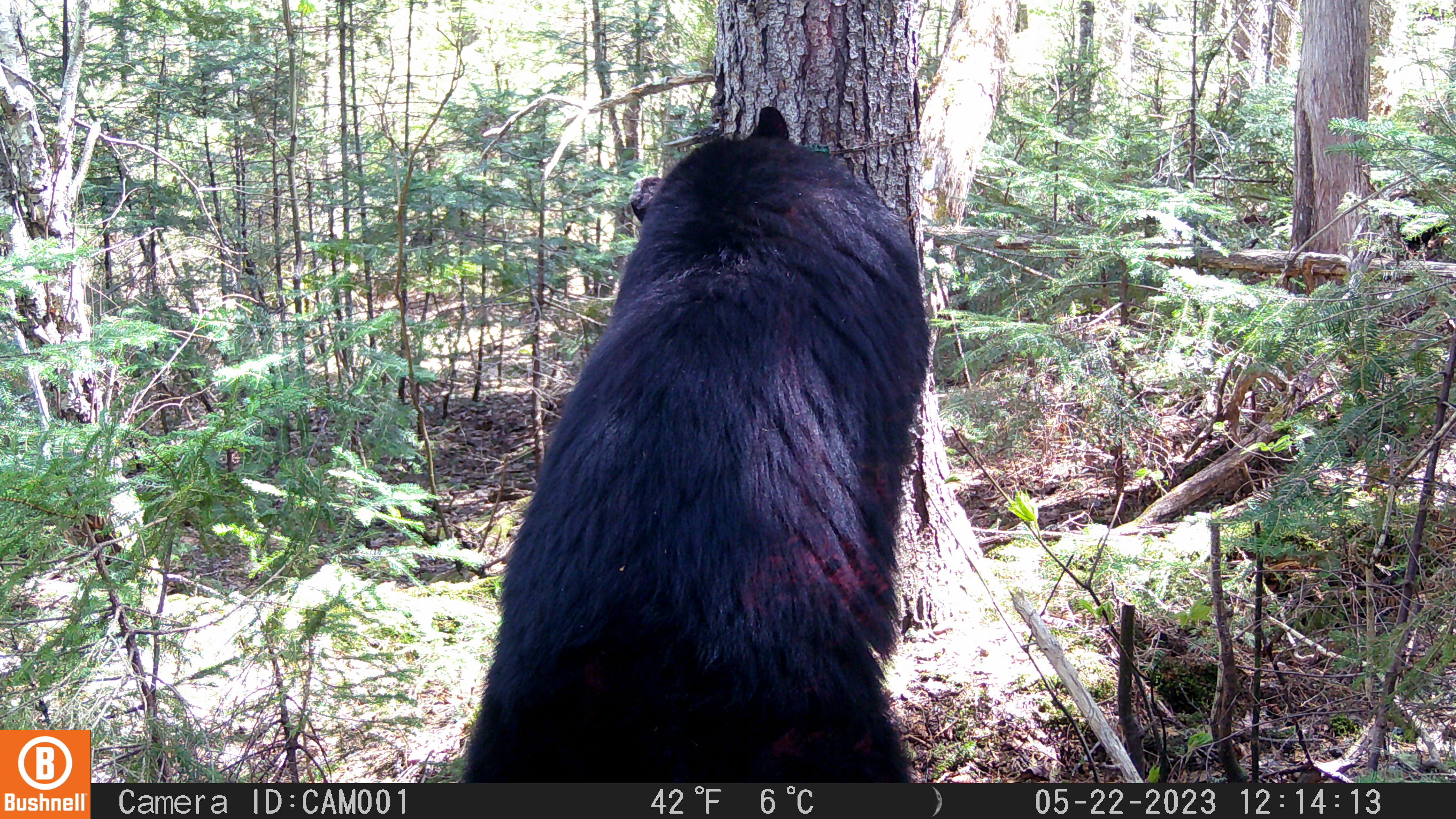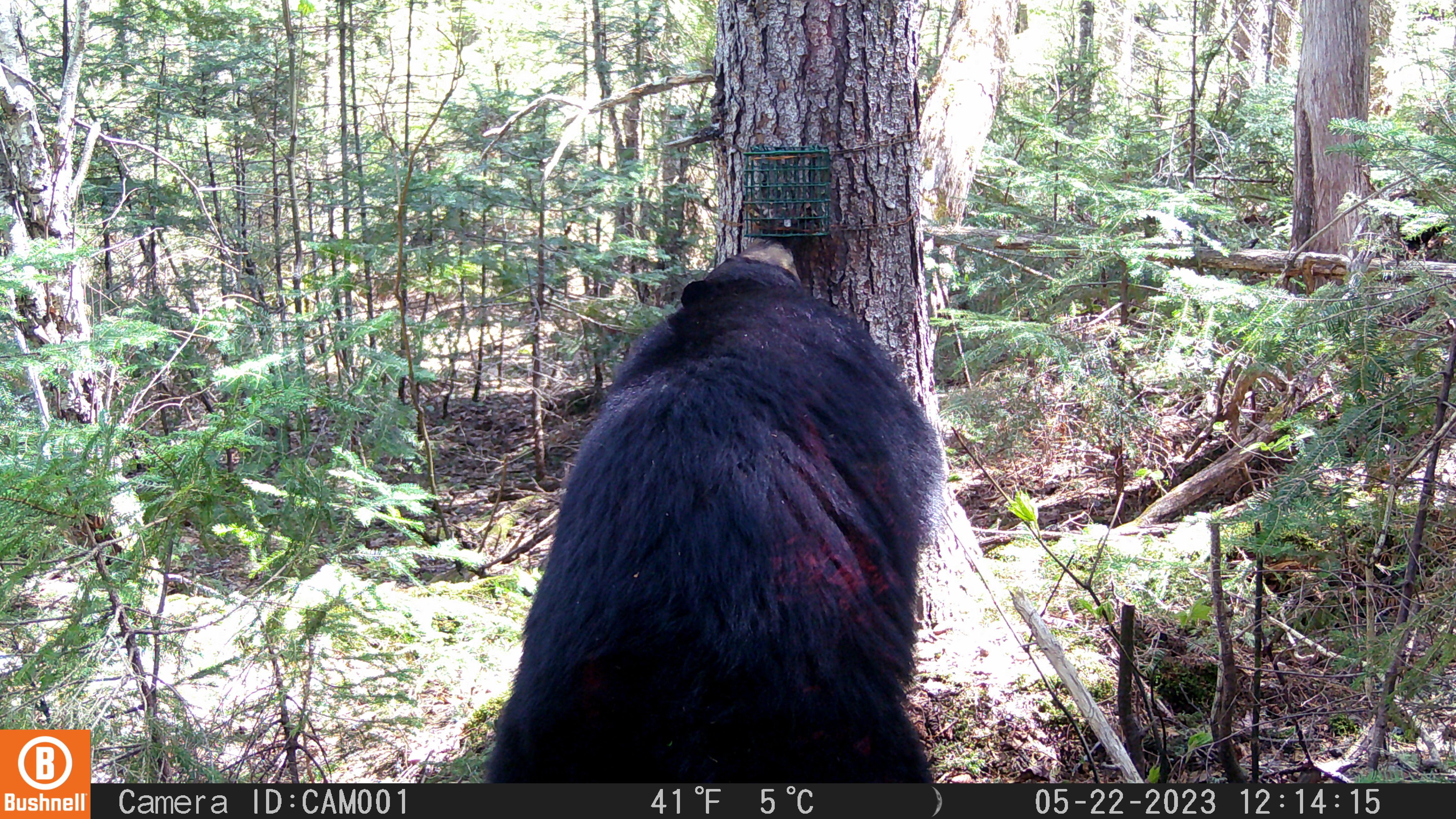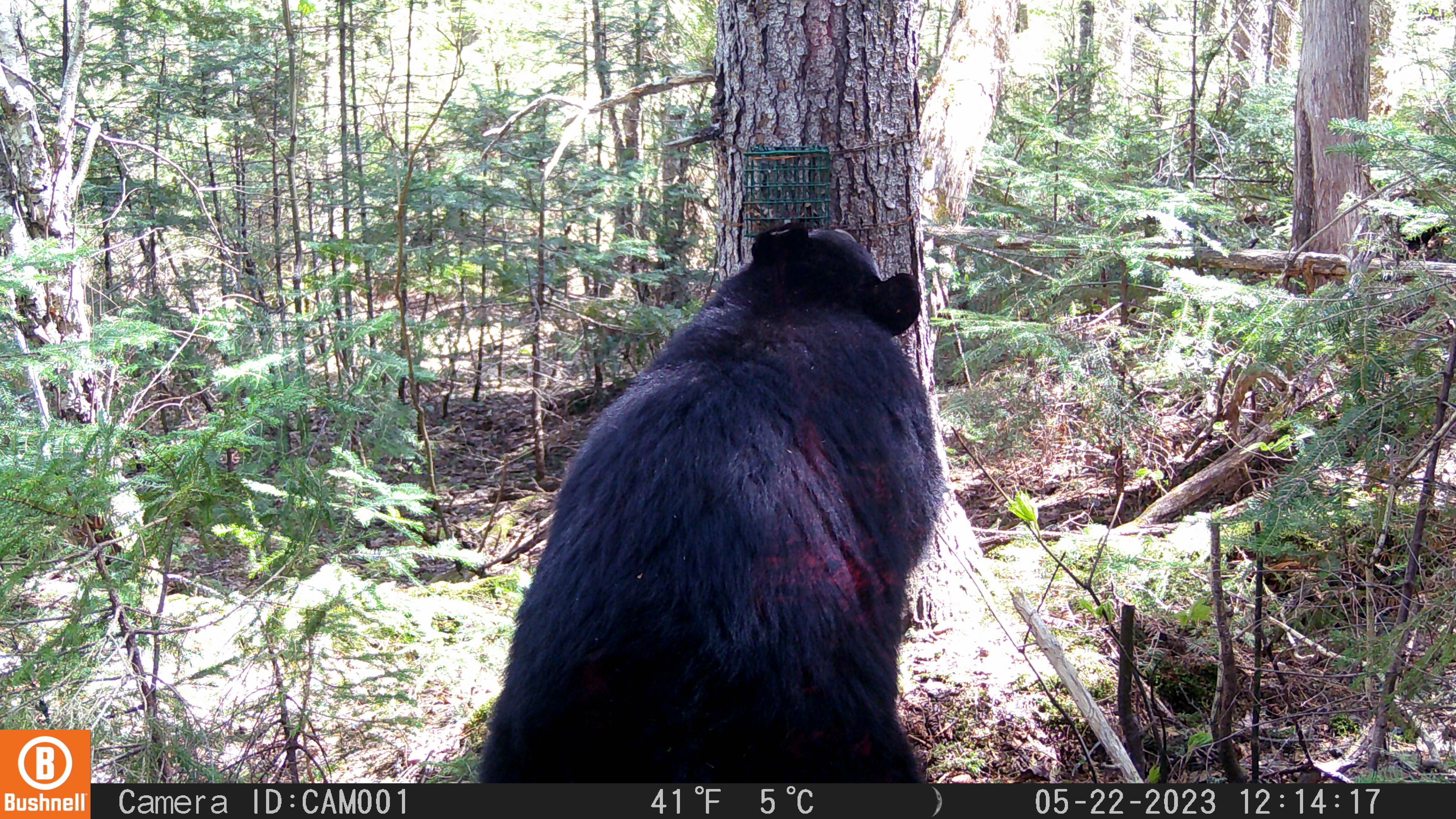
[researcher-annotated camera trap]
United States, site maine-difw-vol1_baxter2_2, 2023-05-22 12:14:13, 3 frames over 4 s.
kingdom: Animalia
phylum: Chordata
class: Mammalia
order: Carnivora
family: Ursidae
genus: Ursus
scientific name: Ursus americanus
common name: black bear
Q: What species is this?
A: Black bear (Ursus americanus).